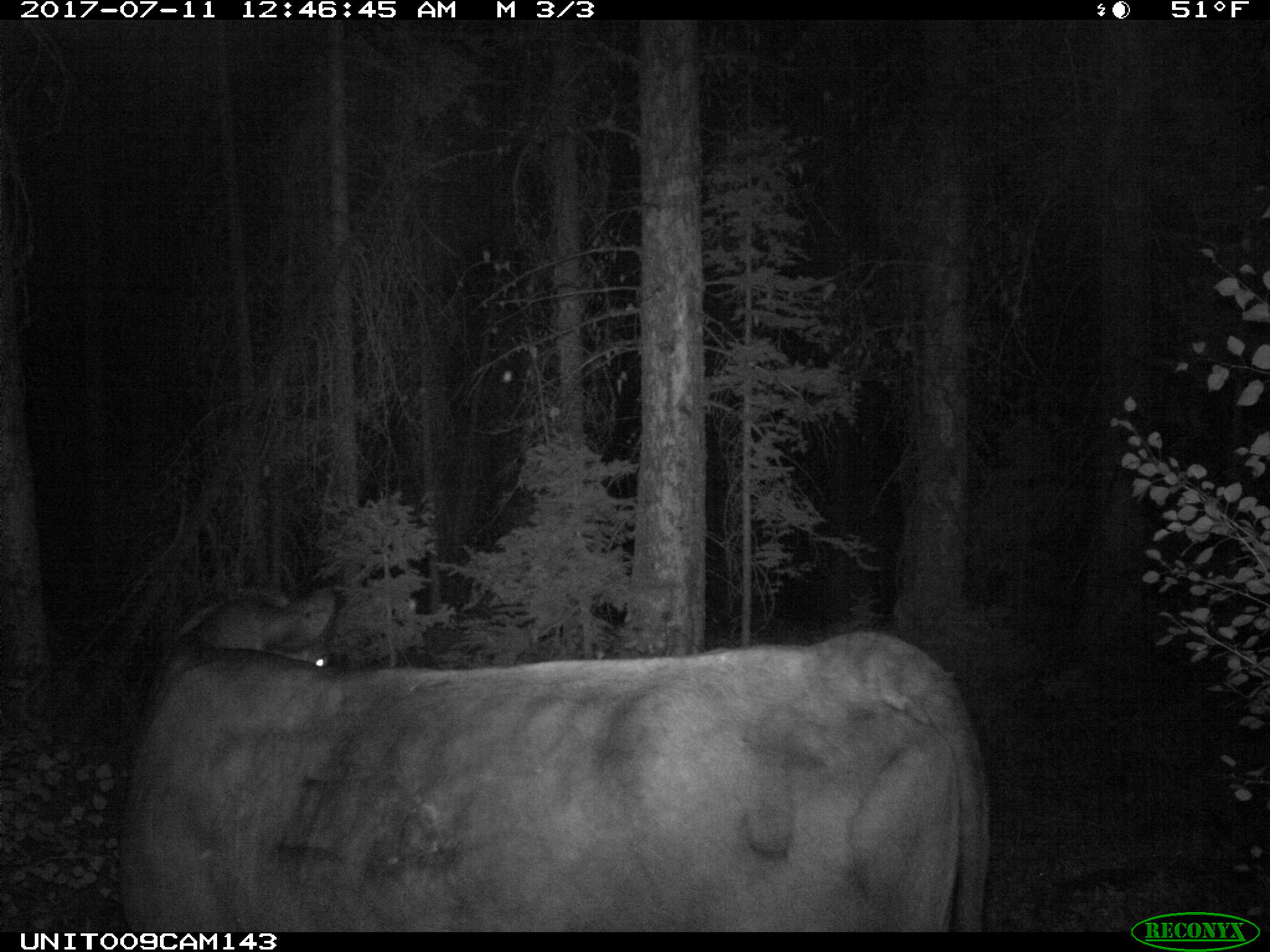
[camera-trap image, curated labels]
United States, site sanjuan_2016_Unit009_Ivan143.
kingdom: Animalia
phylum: Chordata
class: Mammalia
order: Artiodactyla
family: Bovidae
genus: Bos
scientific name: Bos taurus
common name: domestic cow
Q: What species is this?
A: Bos taurus (domestic cow).